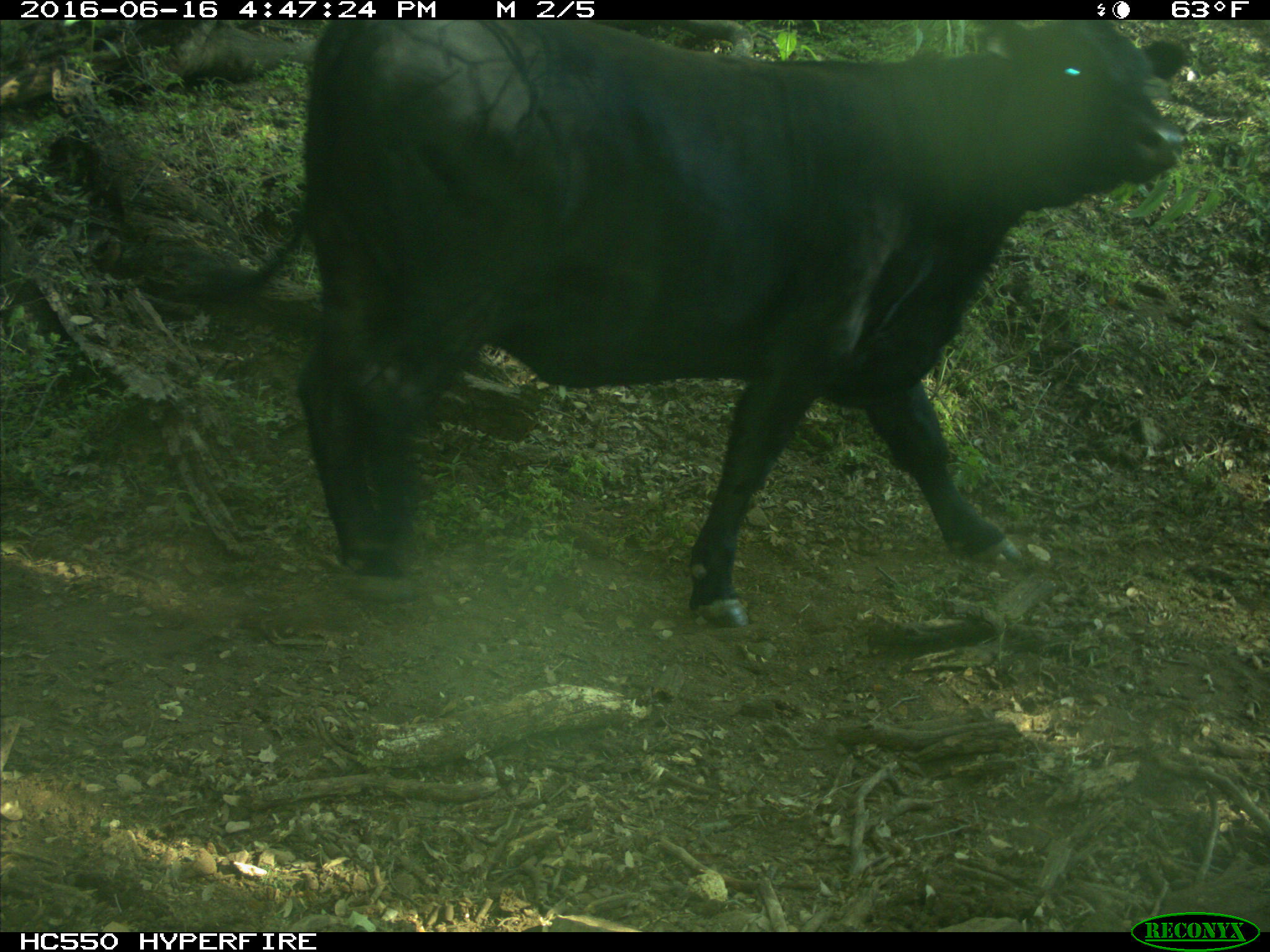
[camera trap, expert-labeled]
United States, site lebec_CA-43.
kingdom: Animalia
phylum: Chordata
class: Mammalia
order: Artiodactyla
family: Bovidae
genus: Bos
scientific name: Bos taurus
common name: domestic cow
Bos taurus (domestic cow).